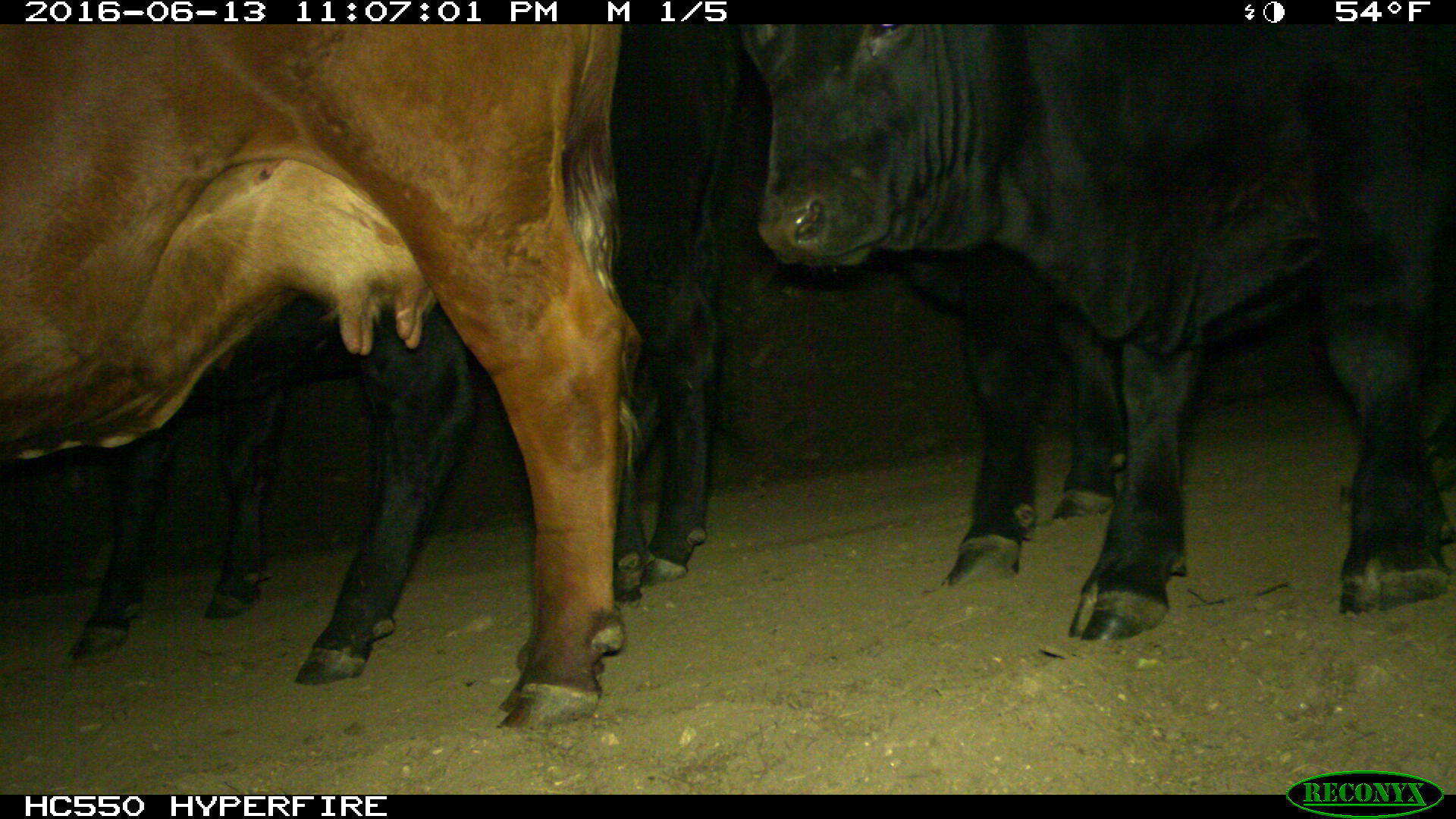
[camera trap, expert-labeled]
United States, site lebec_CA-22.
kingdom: Animalia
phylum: Chordata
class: Mammalia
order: Artiodactyla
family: Bovidae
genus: Bos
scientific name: Bos taurus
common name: domestic cow